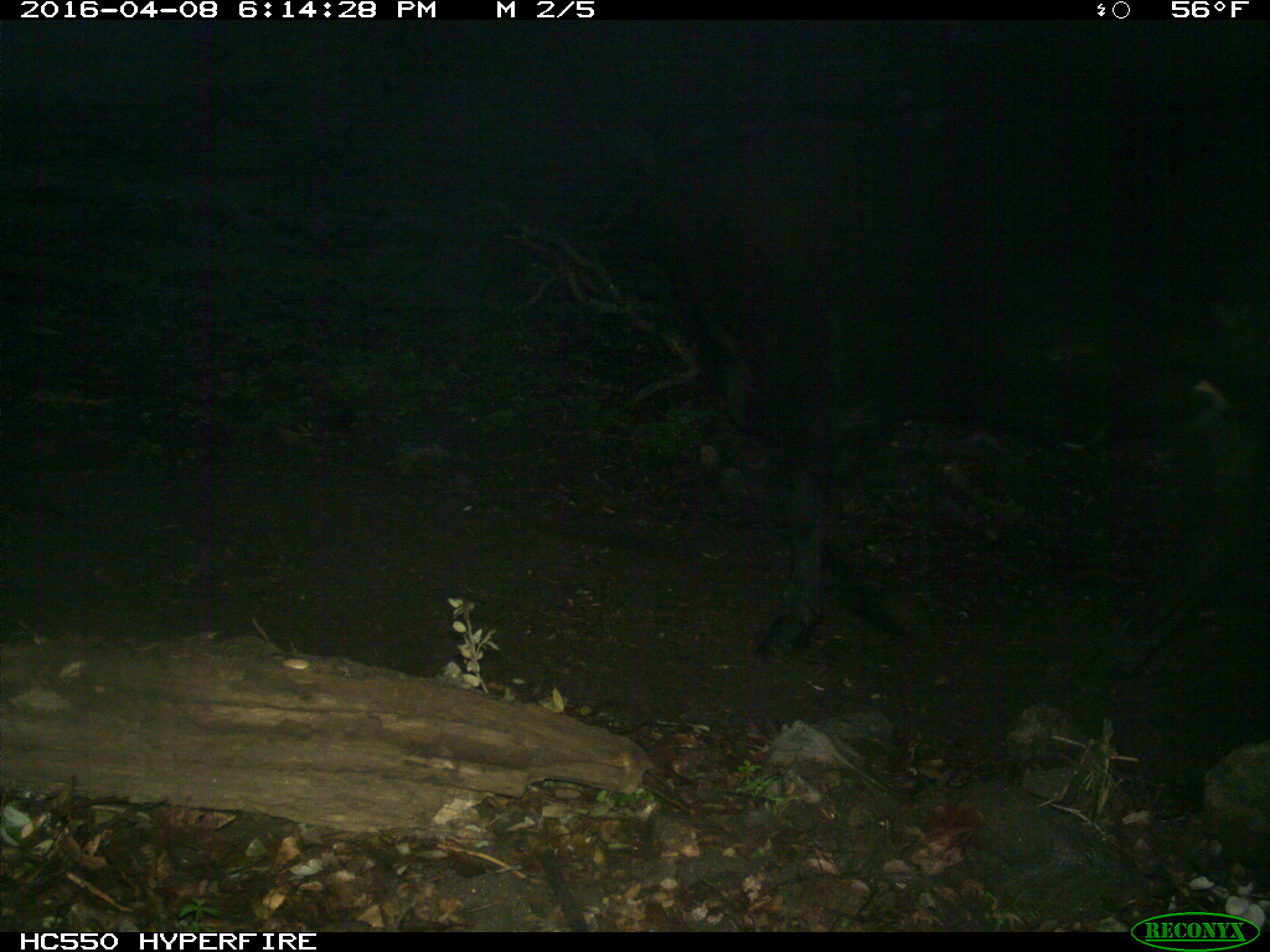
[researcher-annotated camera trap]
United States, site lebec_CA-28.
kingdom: Animalia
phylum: Chordata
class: Mammalia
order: Artiodactyla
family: Bovidae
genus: Bos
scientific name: Bos taurus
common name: domestic cow